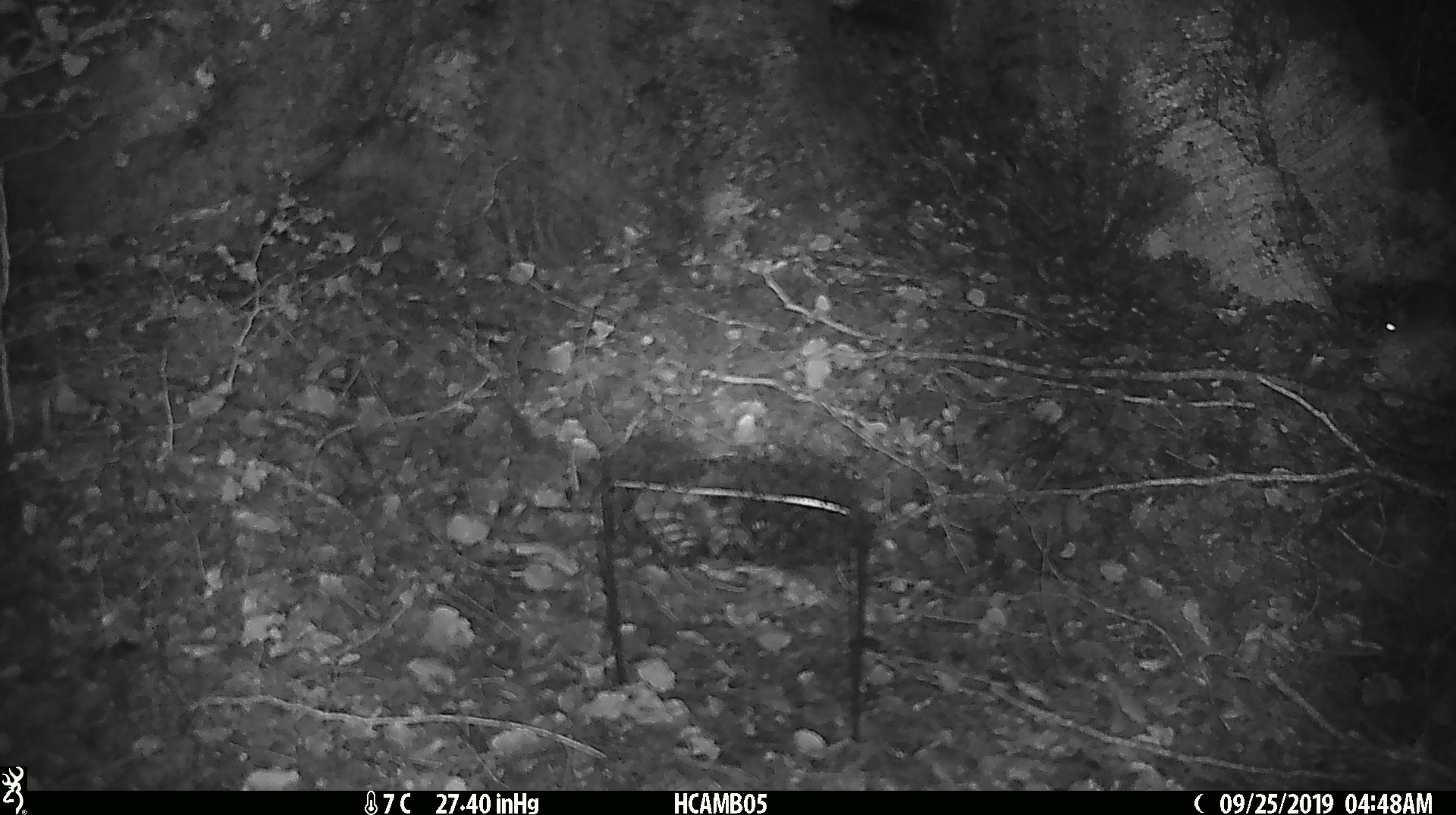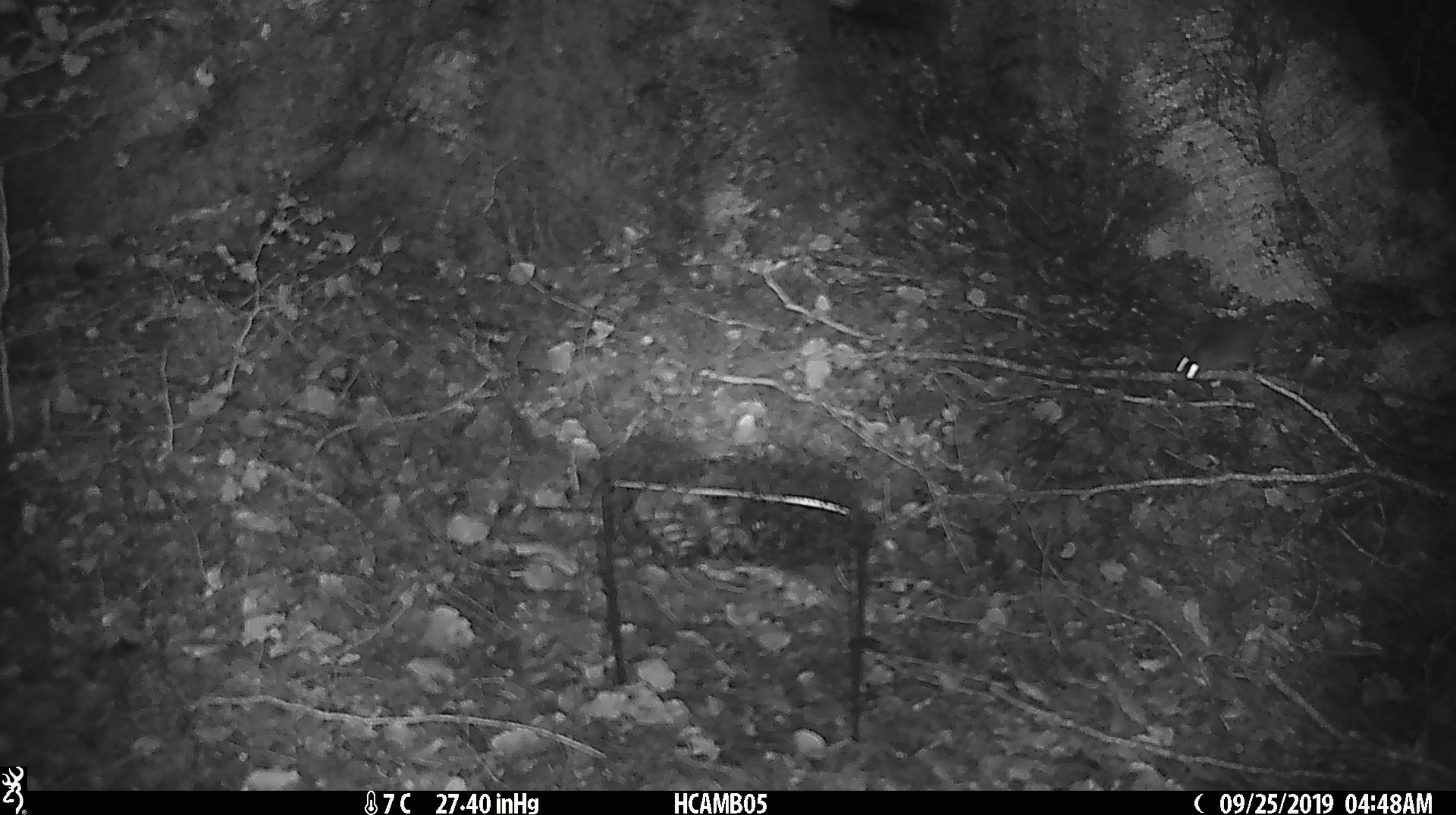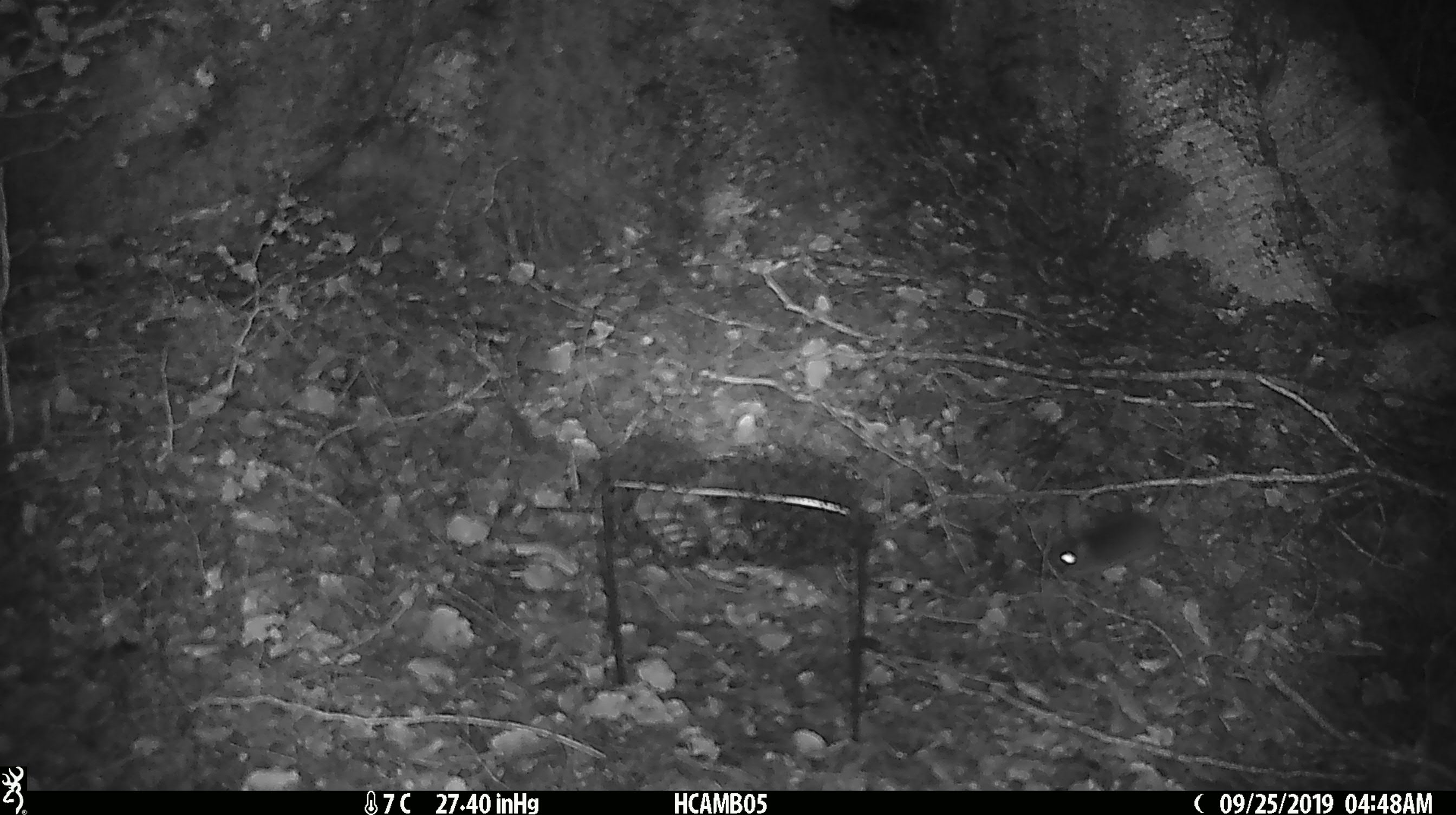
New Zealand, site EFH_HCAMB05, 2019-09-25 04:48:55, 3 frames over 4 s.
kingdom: Animalia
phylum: Chordata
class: Mammalia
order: Rodentia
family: Muridae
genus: Mus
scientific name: Mus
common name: mouse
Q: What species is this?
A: Mouse (Mus).